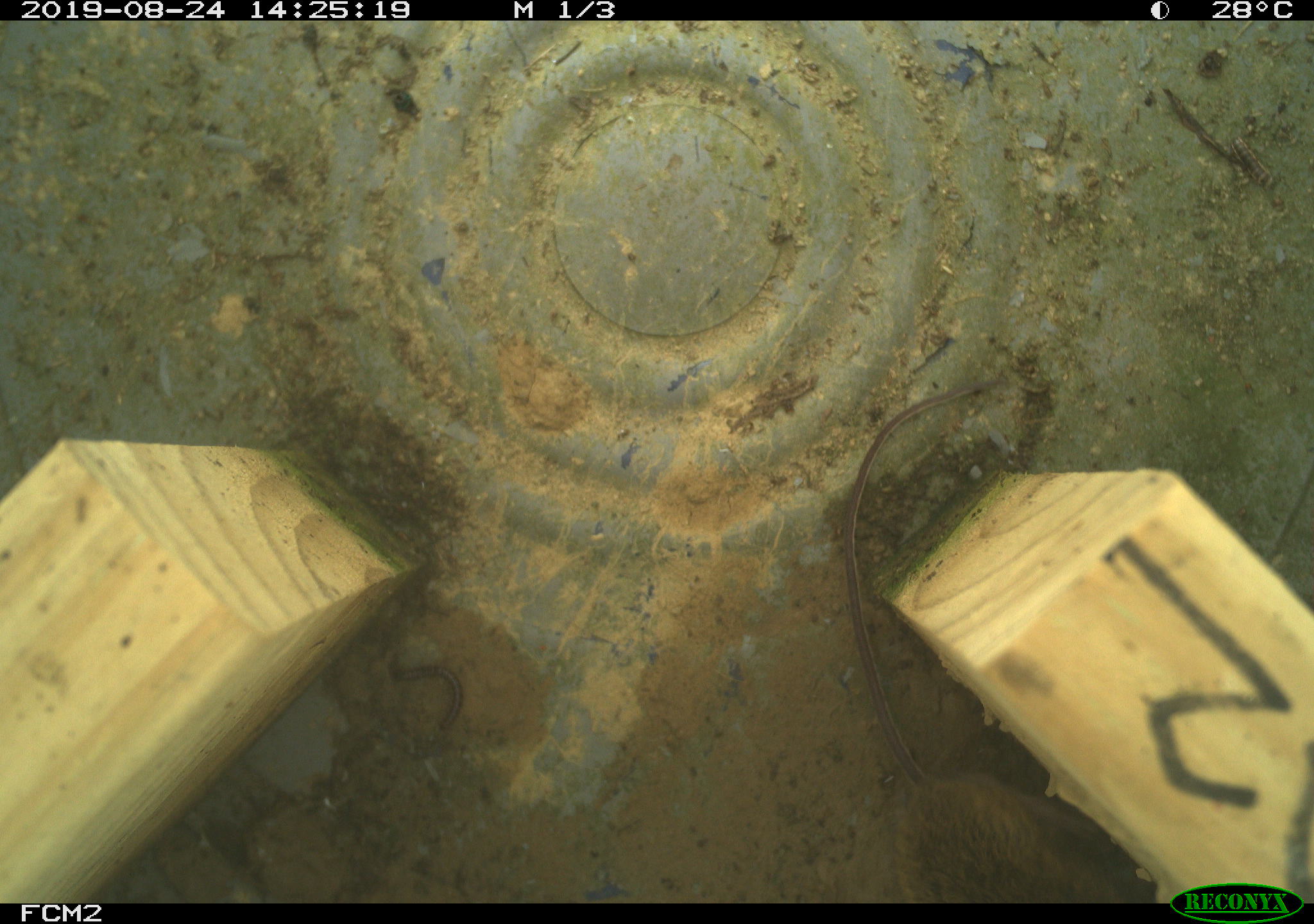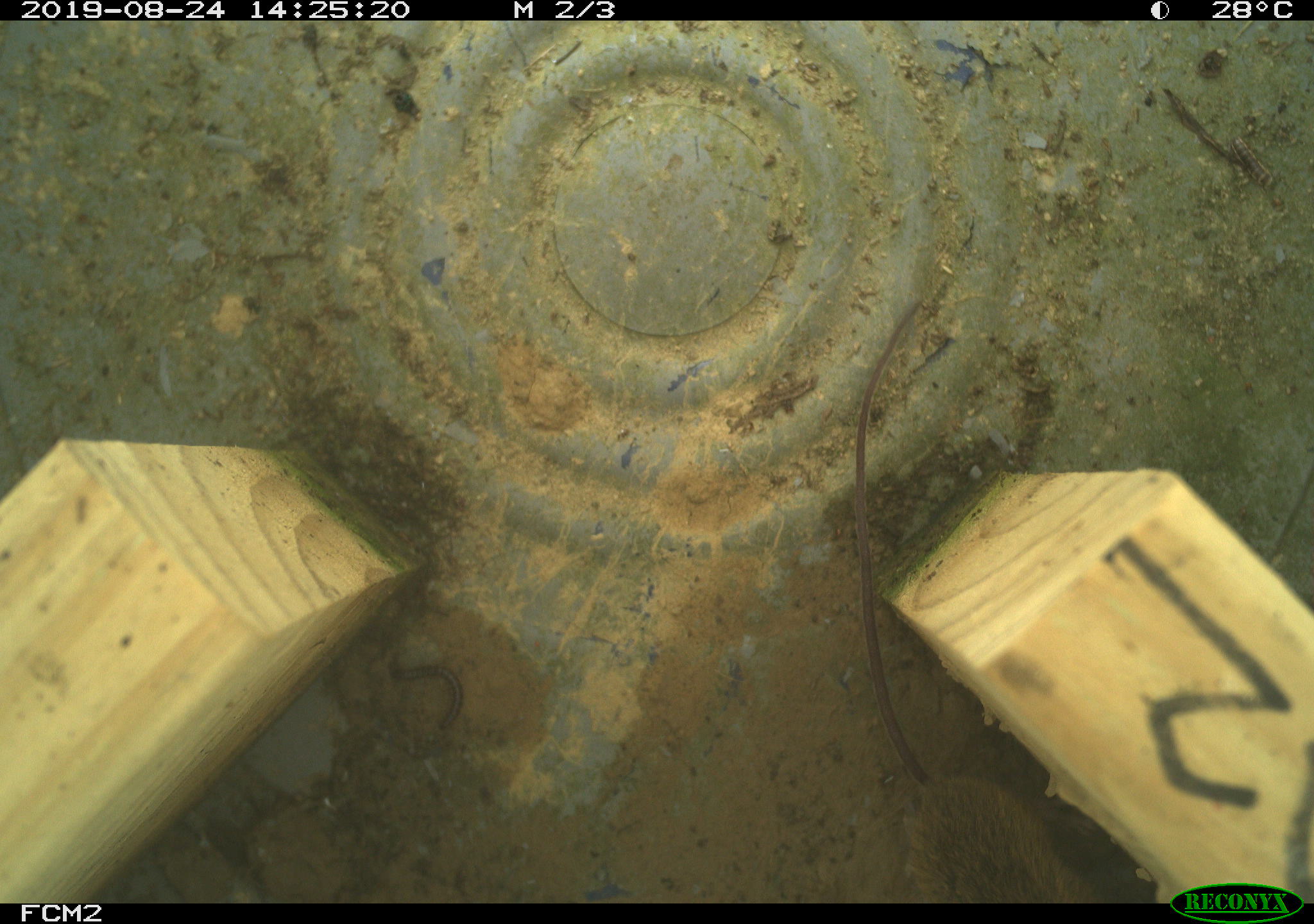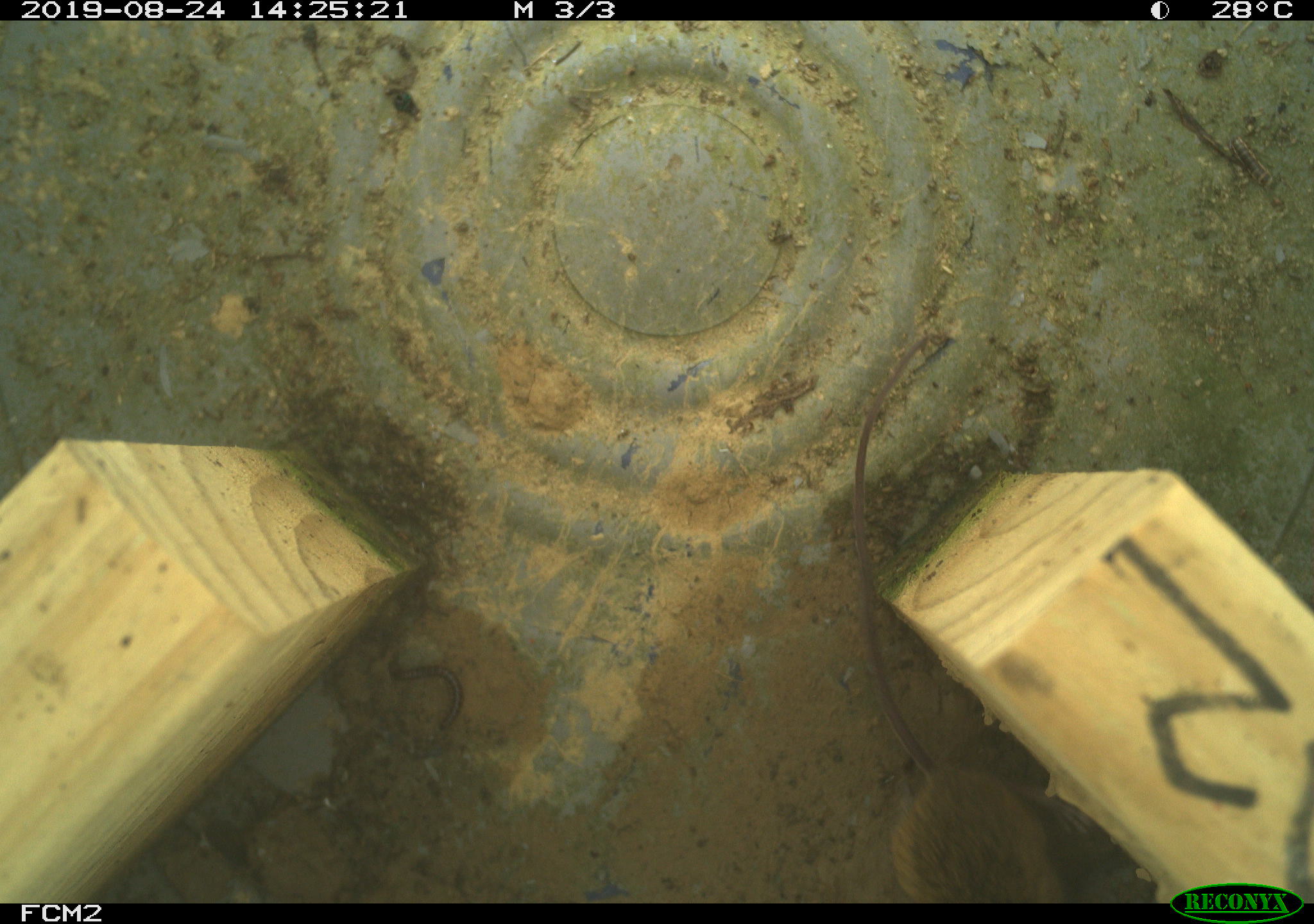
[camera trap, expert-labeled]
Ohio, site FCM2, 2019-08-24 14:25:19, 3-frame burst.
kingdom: Animalia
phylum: Chordata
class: Mammalia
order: Rodentia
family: Zapodidae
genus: Napaeozapus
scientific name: Napaeozapus insignis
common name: woodland jumping mouse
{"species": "woodland jumping mouse (Napaeozapus insignis)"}